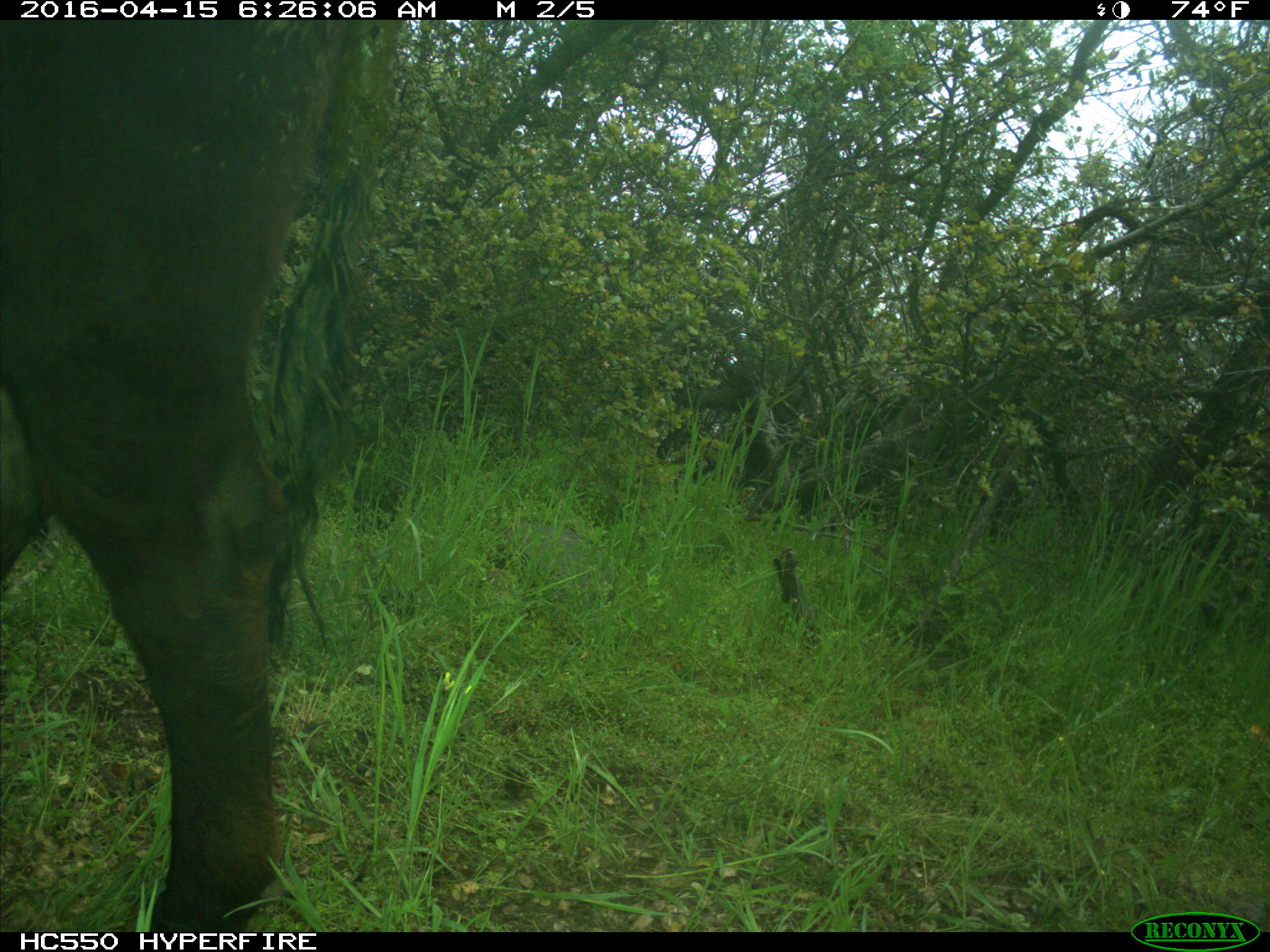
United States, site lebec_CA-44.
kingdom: Animalia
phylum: Chordata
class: Mammalia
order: Artiodactyla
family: Bovidae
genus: Bos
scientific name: Bos taurus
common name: domestic cow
Bos taurus (domestic cow).